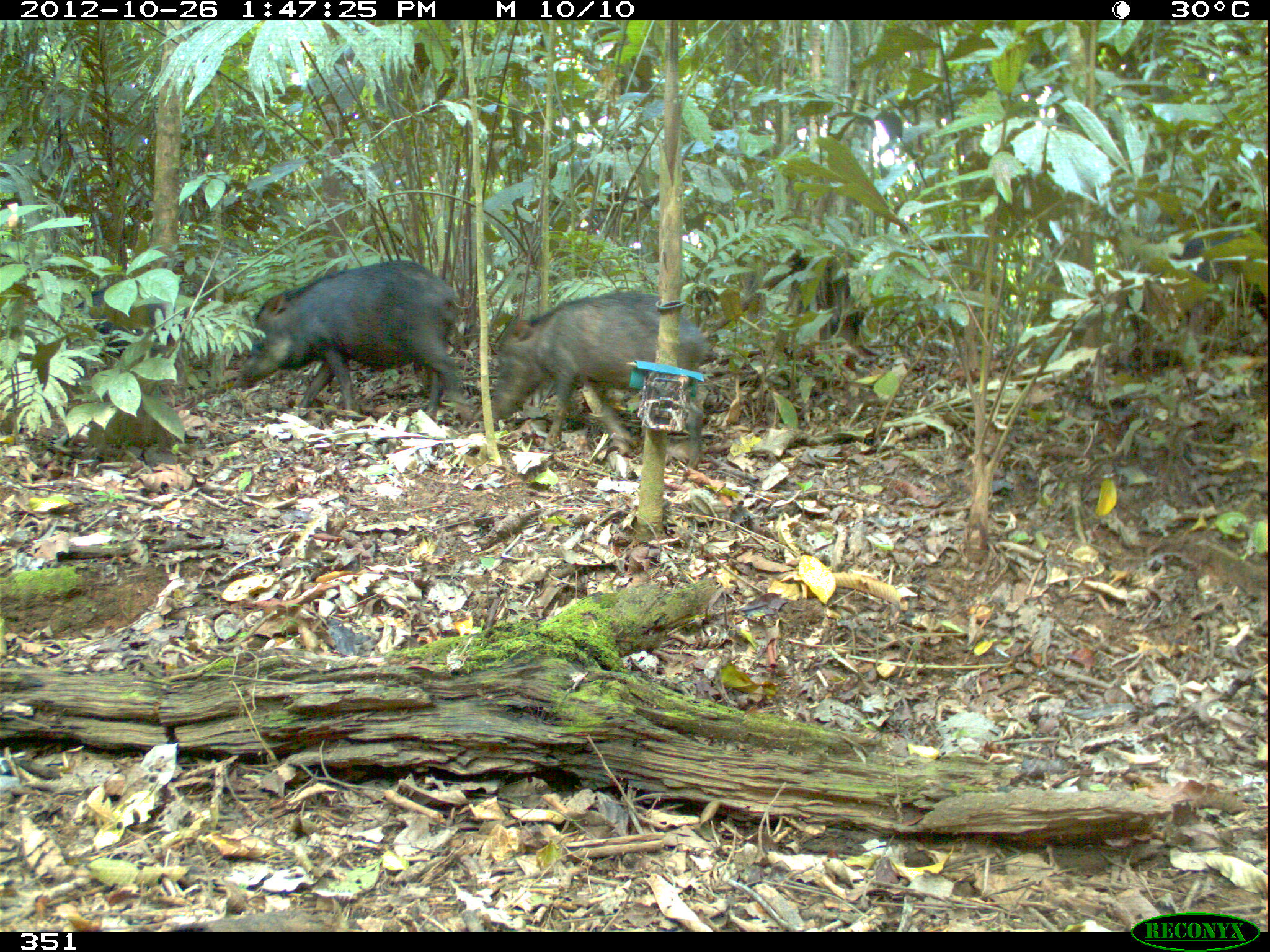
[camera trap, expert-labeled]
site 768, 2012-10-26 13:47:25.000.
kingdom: Animalia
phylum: Chordata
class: Mammalia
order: Artiodactyla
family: Tayassuidae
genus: Tayassu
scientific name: Tayassu pecari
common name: white-lipped peccary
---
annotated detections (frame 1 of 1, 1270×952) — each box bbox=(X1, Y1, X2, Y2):
tayassu pecari: bbox=(491, 285, 715, 464); bbox=(232, 259, 473, 421); bbox=(1120, 206, 1268, 367); bbox=(710, 240, 859, 346); bbox=(62, 279, 185, 365)